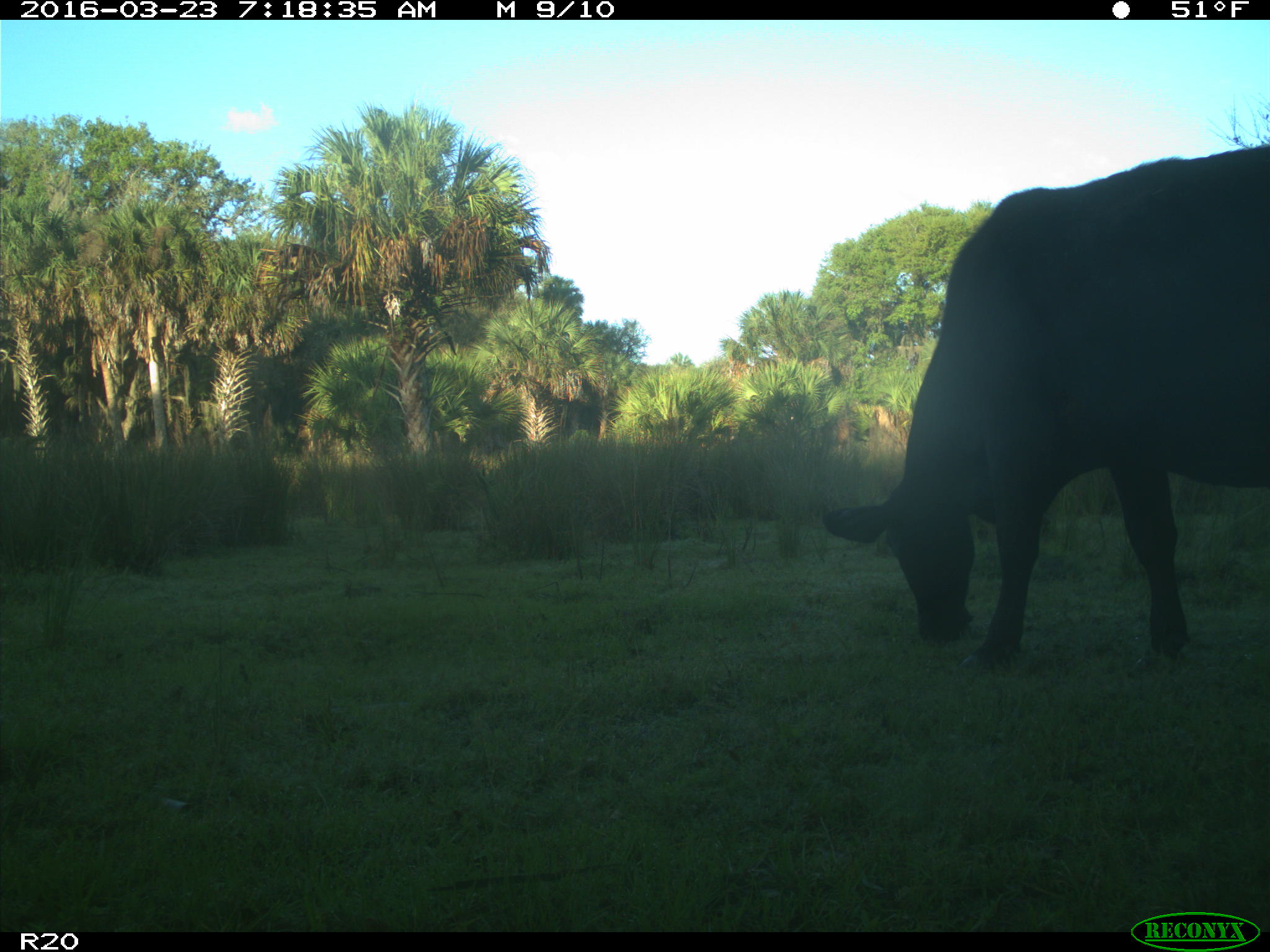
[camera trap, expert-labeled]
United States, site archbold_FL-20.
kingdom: Animalia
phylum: Chordata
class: Mammalia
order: Artiodactyla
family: Bovidae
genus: Bos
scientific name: Bos taurus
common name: domestic cow